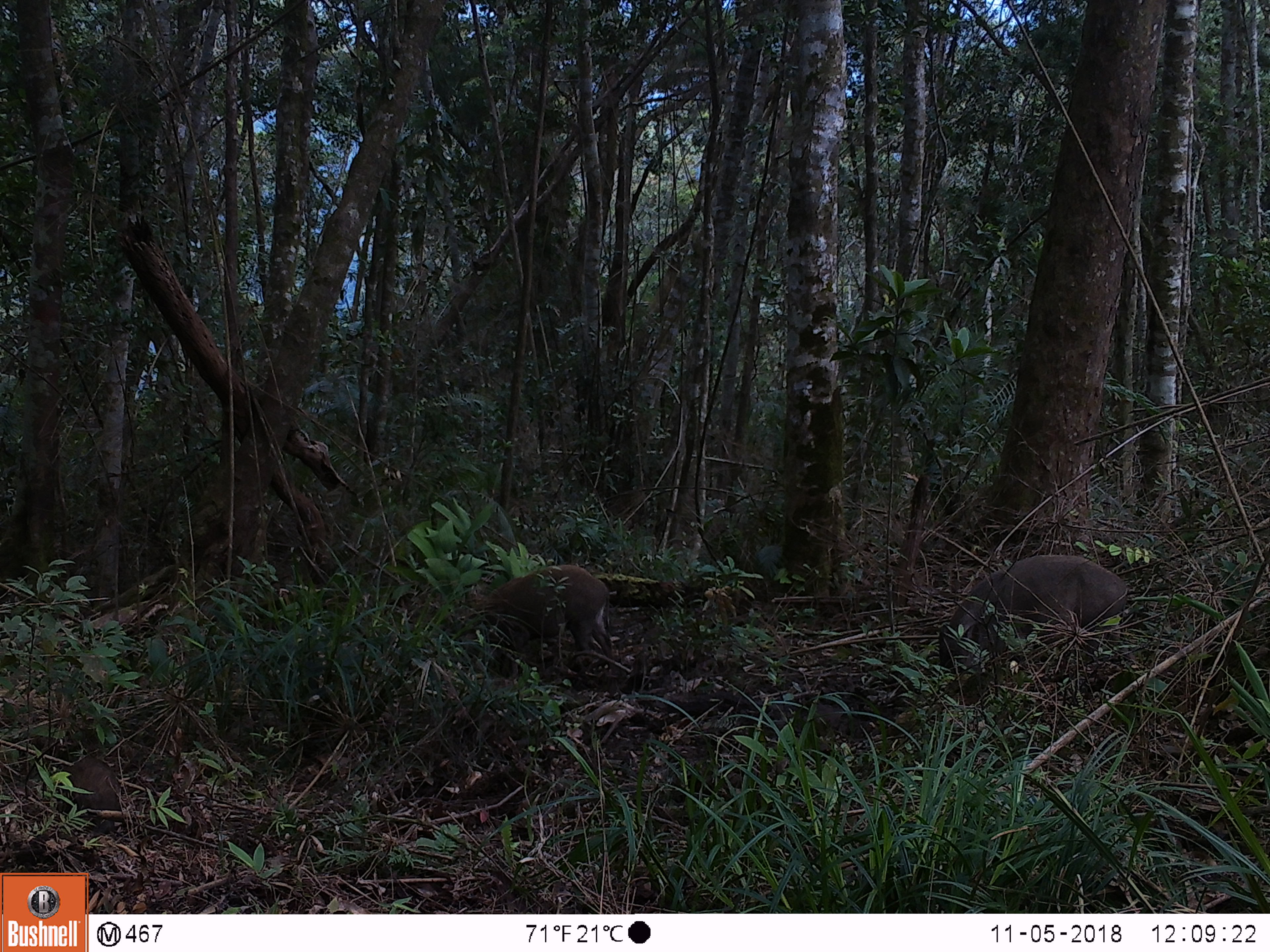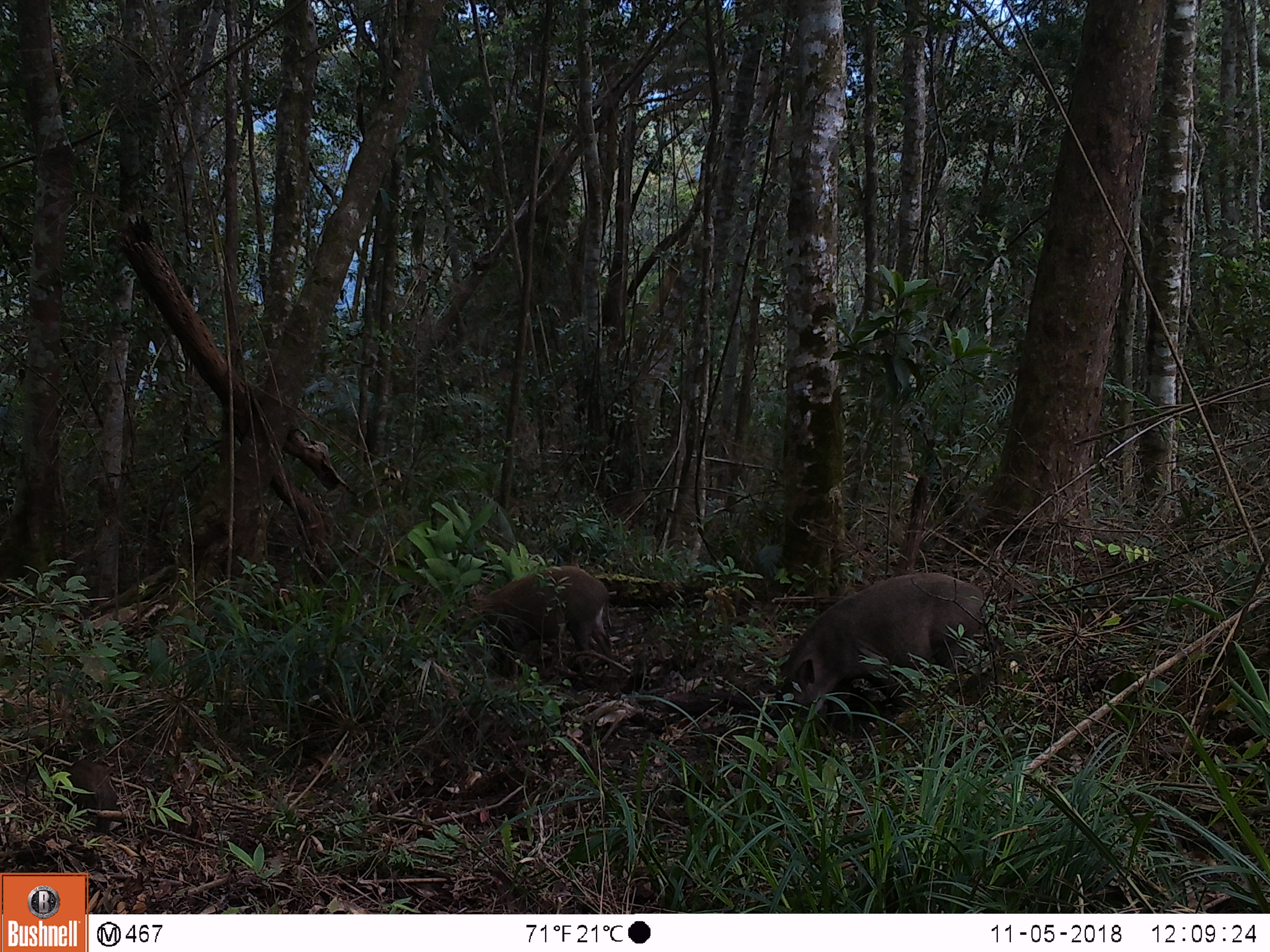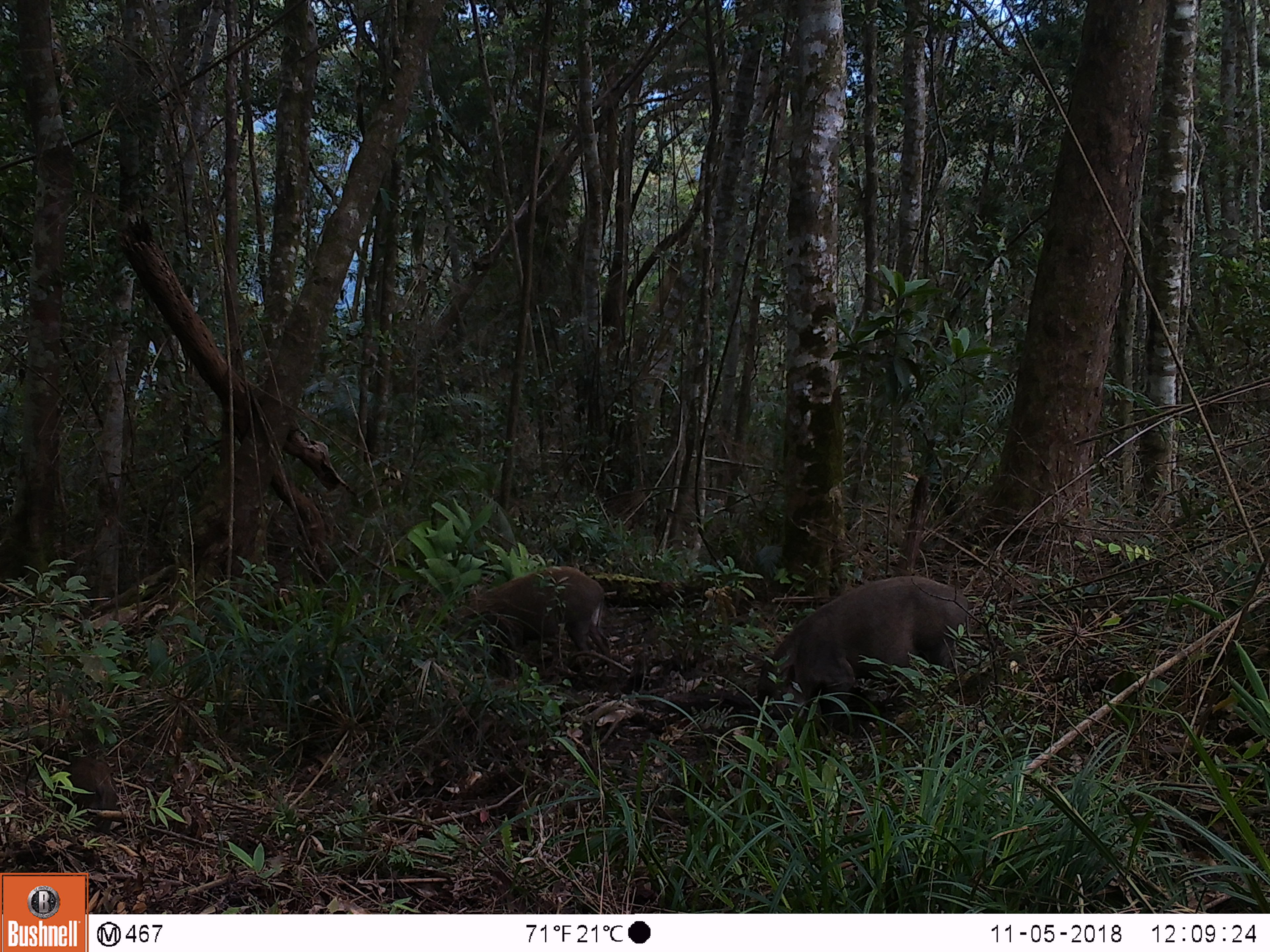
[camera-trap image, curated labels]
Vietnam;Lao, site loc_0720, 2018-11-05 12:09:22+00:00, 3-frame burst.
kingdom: Animalia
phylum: Chordata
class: Mammalia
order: Artiodactyla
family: Suidae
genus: Sus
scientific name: Sus scrofa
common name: eurasian wild pig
Eurasian wild pig (Sus scrofa). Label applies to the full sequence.